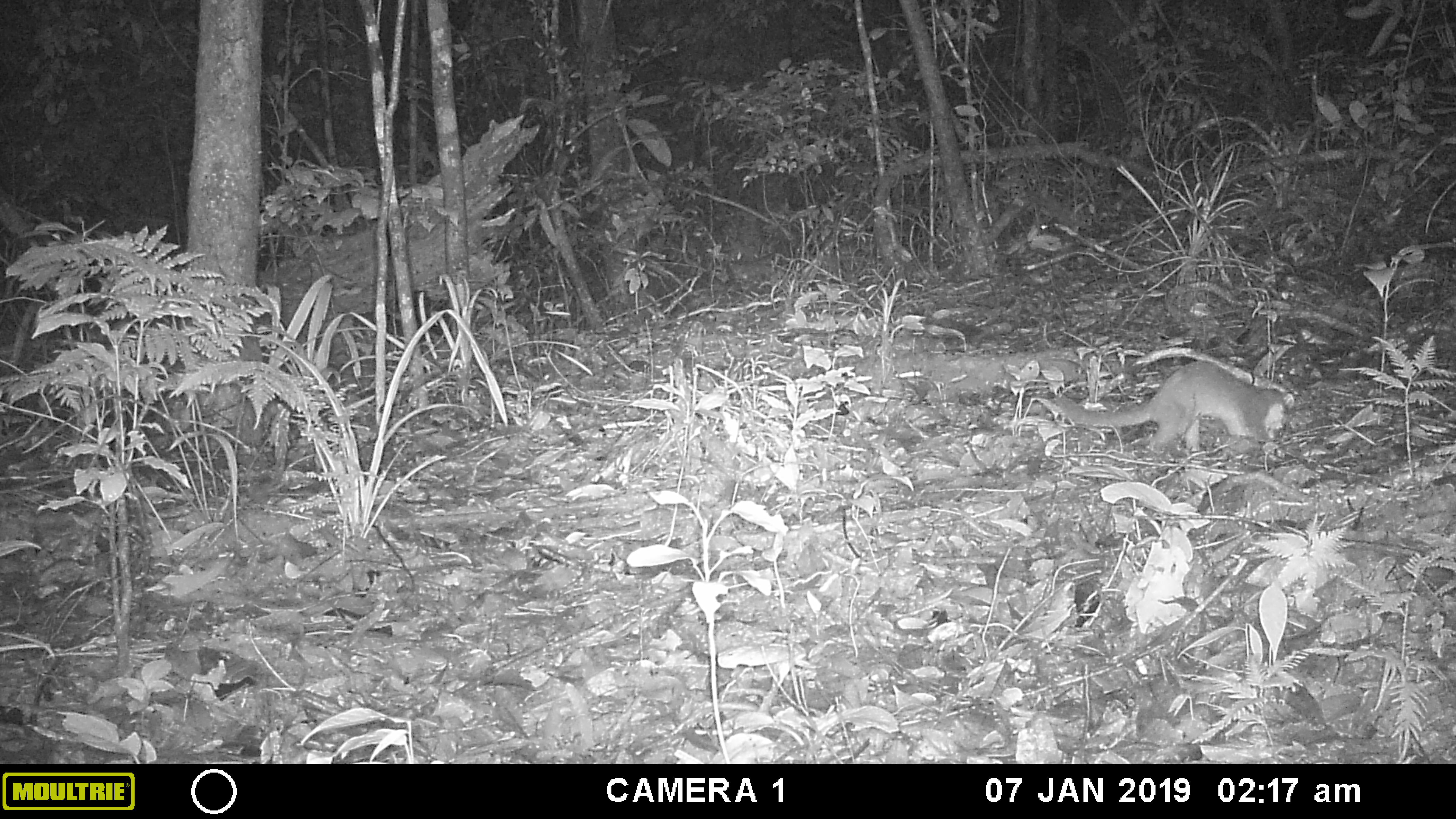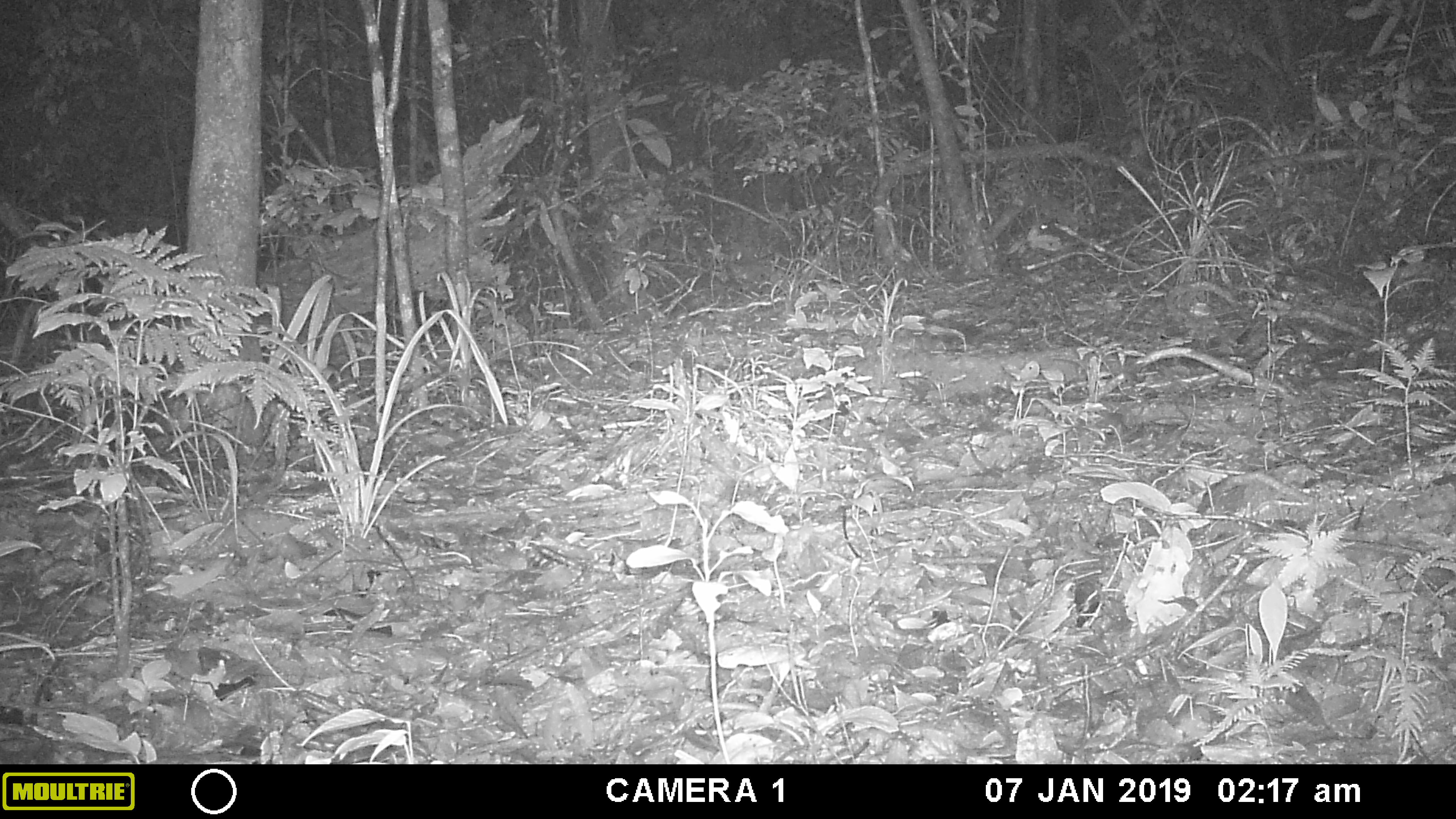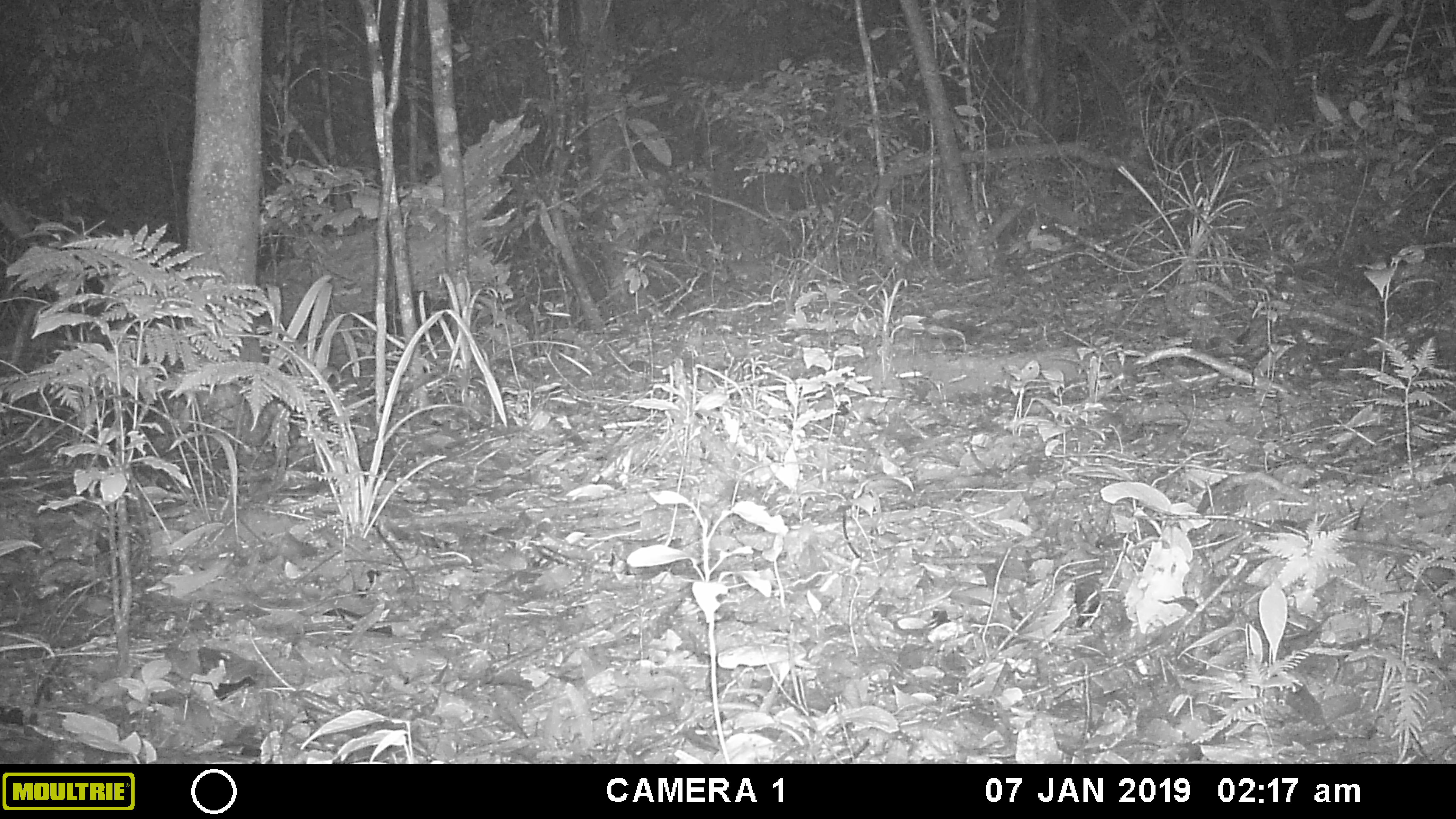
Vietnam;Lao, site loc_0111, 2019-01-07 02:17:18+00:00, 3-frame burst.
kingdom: Animalia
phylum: Chordata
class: Mammalia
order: Carnivora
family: Mustelidae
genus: Melogale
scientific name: Melogale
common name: ferret badger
Ferret badger (Melogale). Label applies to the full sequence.